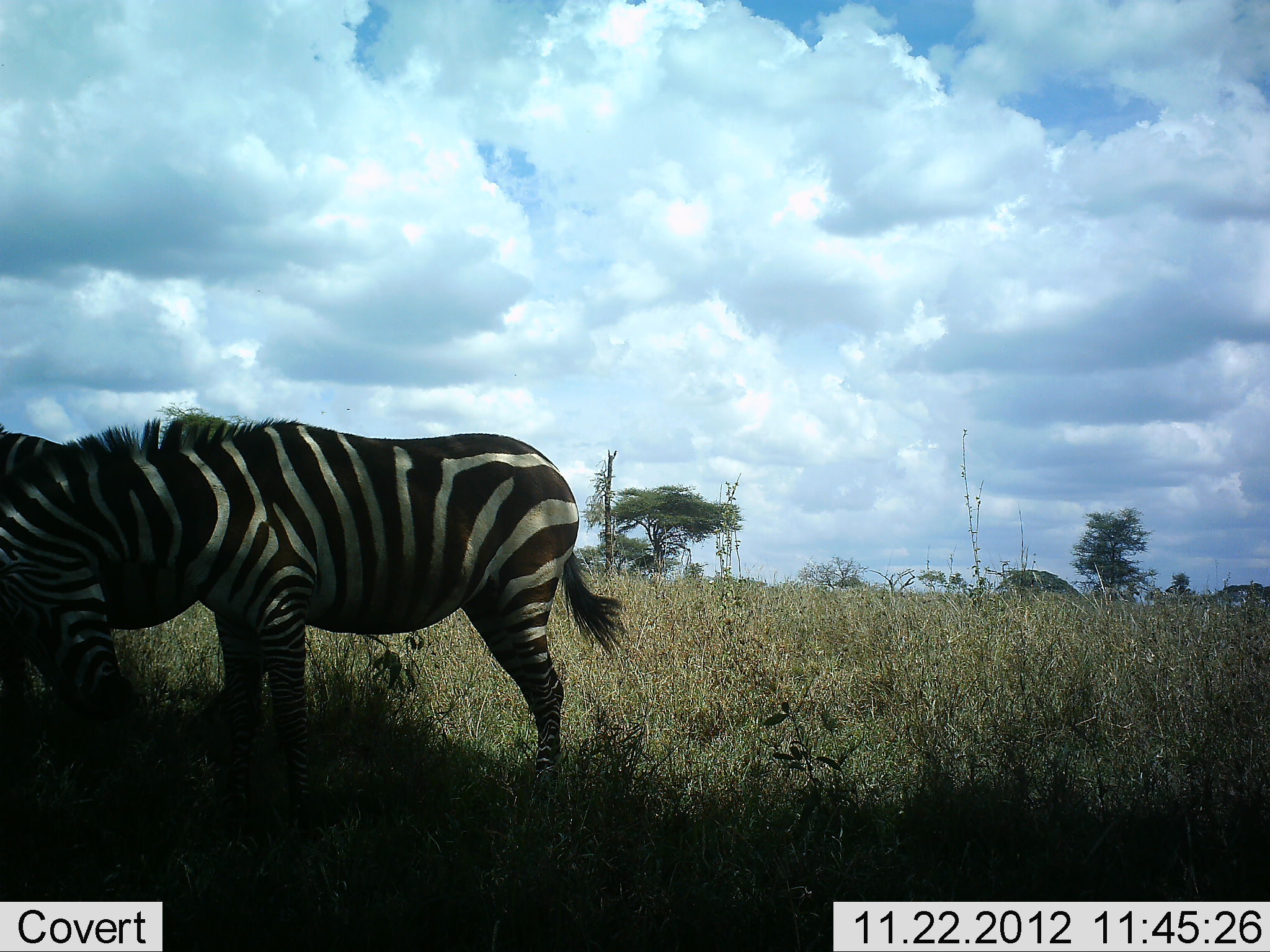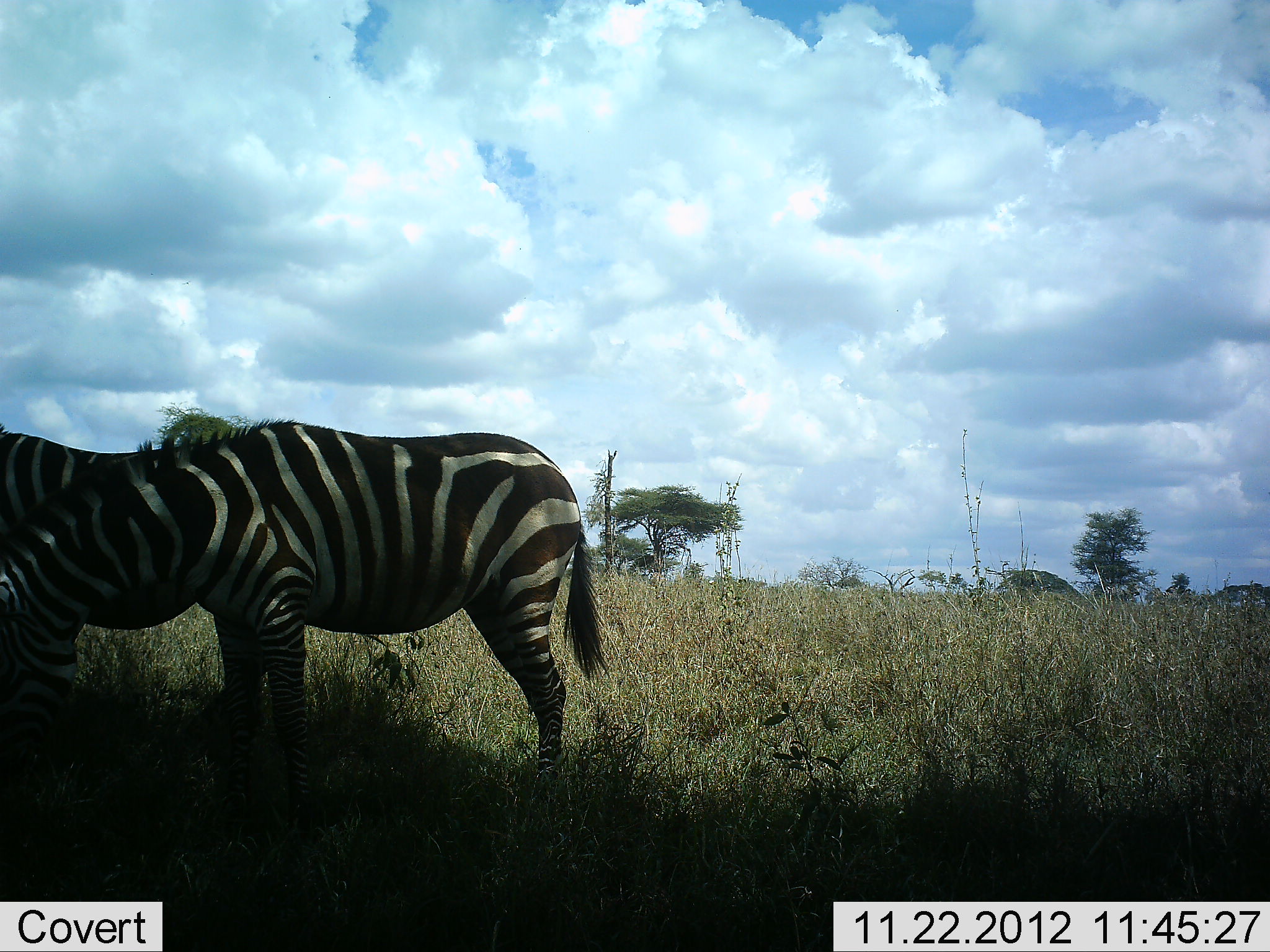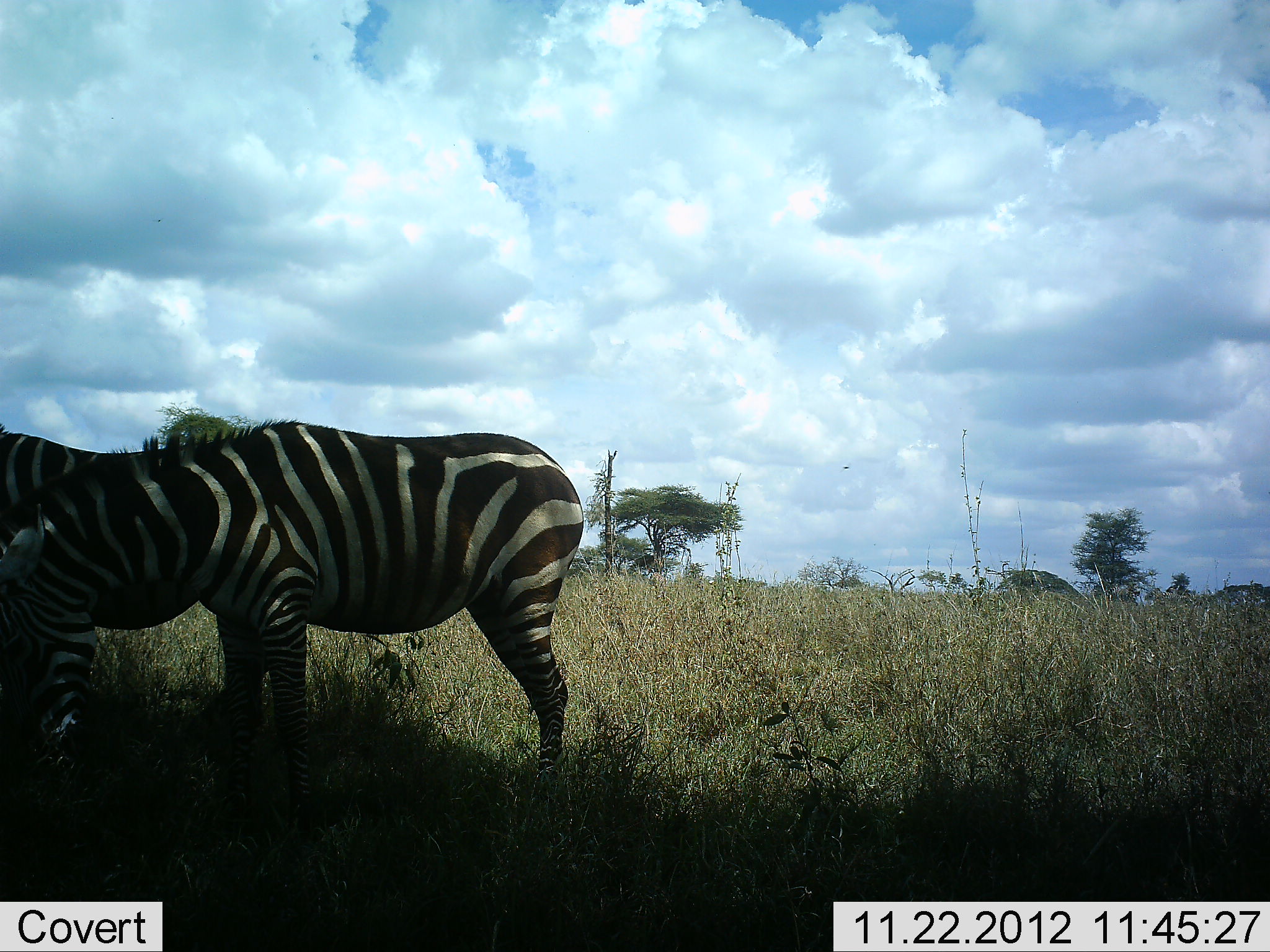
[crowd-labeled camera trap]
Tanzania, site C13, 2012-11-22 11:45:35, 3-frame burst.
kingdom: Animalia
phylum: Chordata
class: Mammalia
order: Perissodactyla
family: Equidae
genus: Equus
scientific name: Equus quagga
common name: plains zebra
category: zebra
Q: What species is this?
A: Zebra (plains zebra) (Equus quagga).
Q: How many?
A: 2.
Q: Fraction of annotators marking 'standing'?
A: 60%.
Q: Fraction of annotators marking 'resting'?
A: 0%.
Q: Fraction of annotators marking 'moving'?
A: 10%.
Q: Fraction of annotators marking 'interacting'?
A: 0%.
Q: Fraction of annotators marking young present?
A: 0%.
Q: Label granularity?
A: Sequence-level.